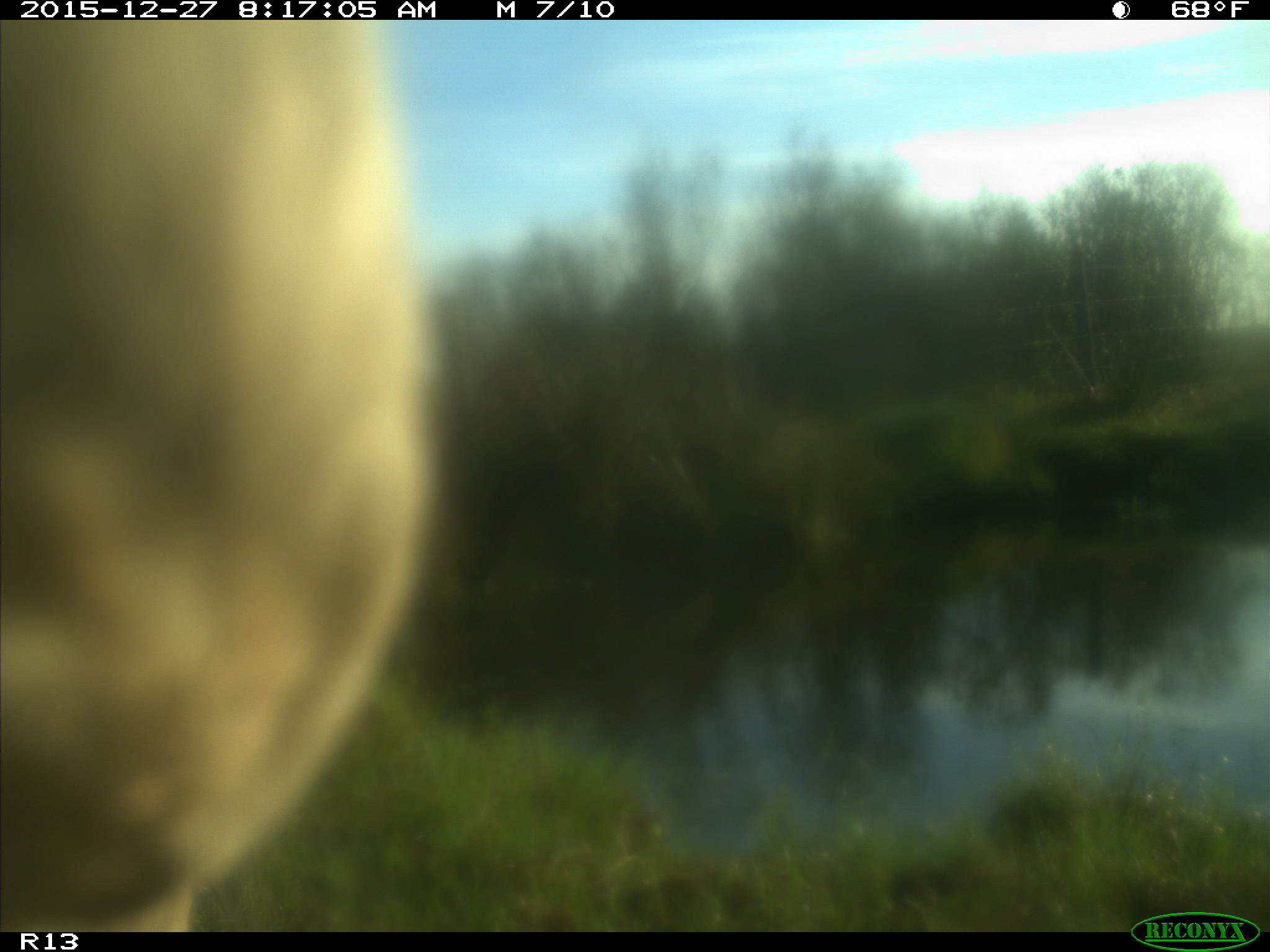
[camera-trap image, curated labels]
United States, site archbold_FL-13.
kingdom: Animalia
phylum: Chordata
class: Mammalia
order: Artiodactyla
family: Bovidae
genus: Bos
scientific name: Bos taurus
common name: domestic cow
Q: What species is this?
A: Bos taurus (domestic cow).